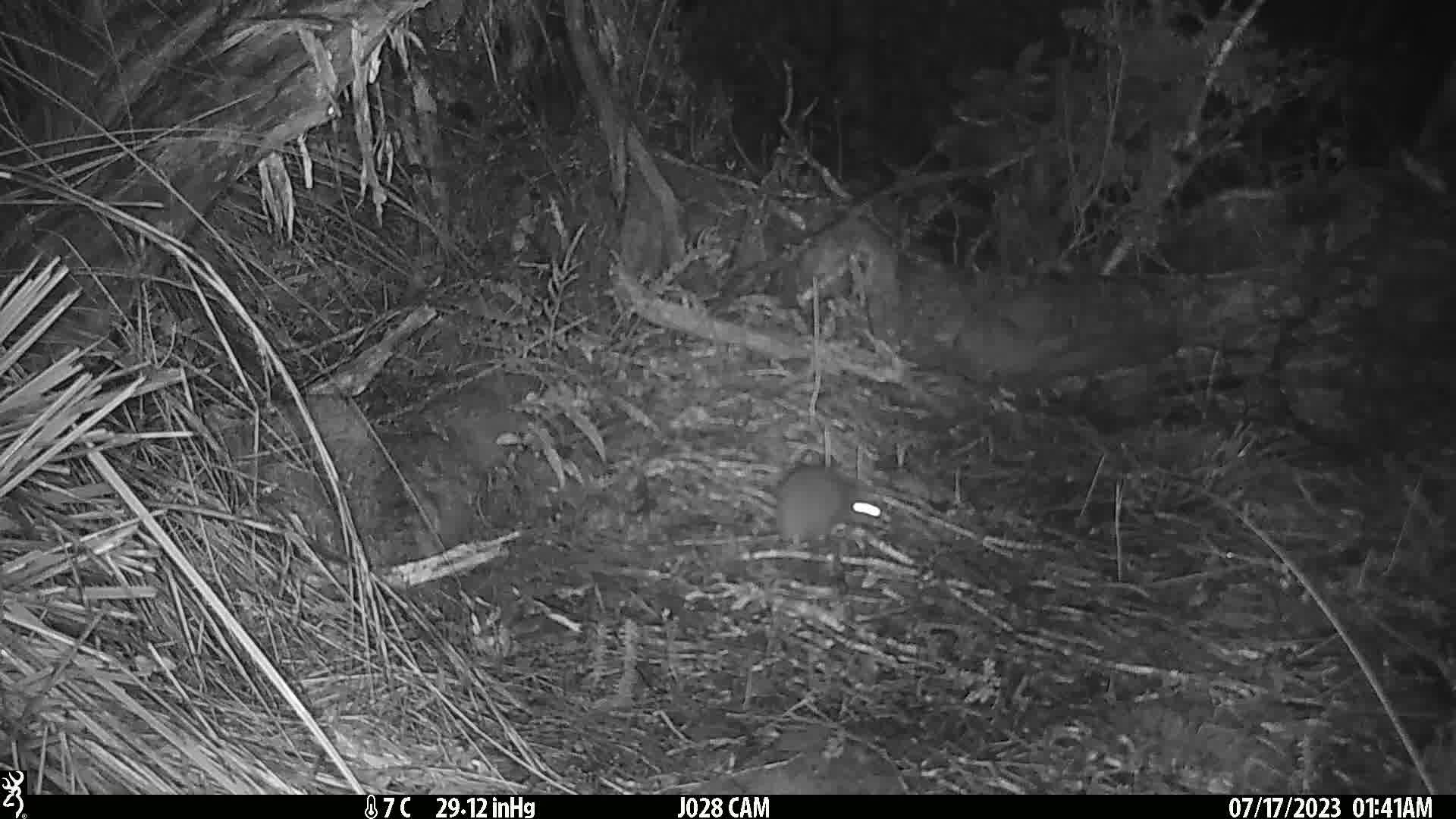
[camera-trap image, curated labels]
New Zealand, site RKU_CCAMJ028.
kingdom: Animalia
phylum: Chordata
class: Mammalia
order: Rodentia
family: Muridae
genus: Rattus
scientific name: Rattus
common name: rat